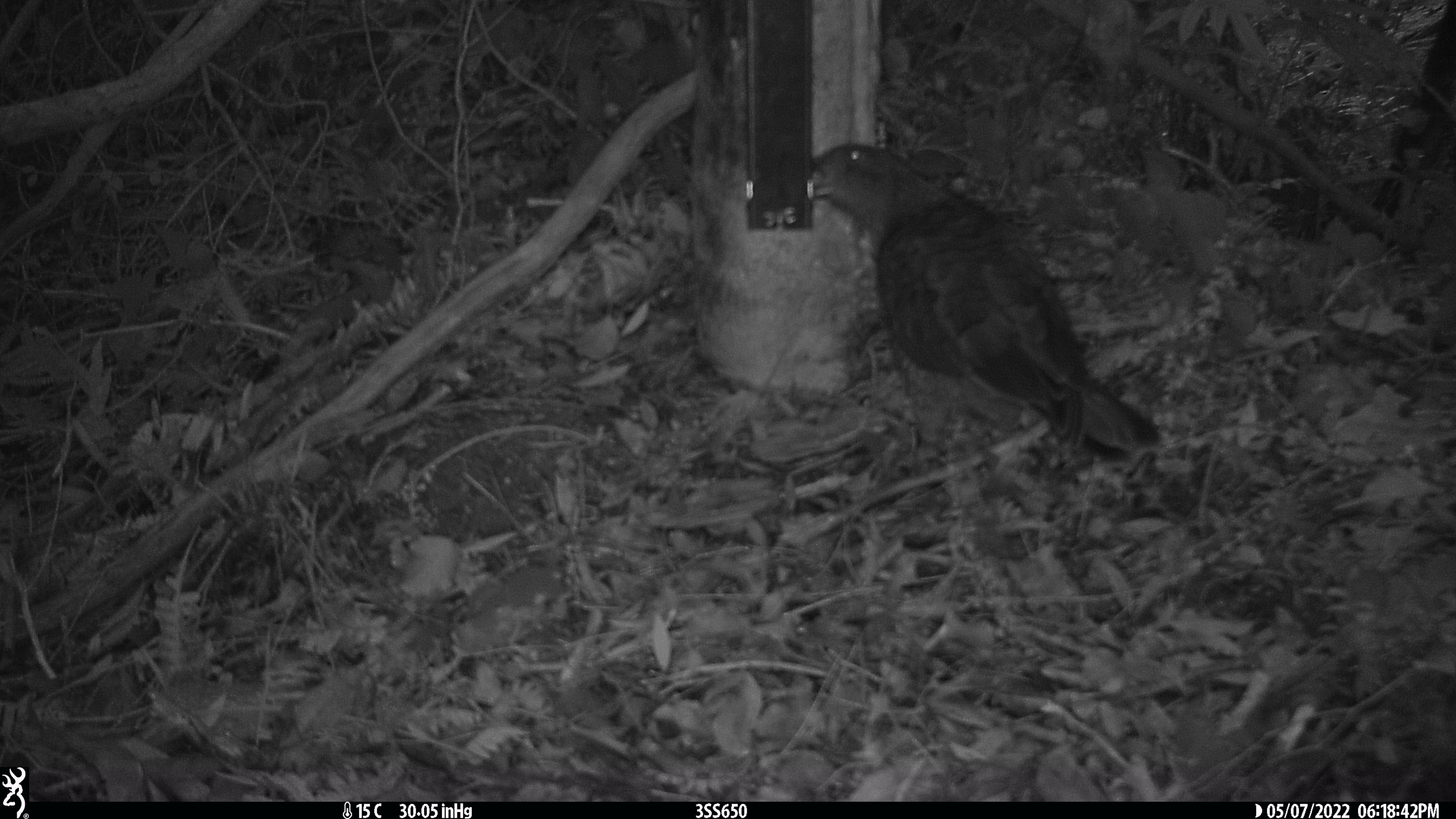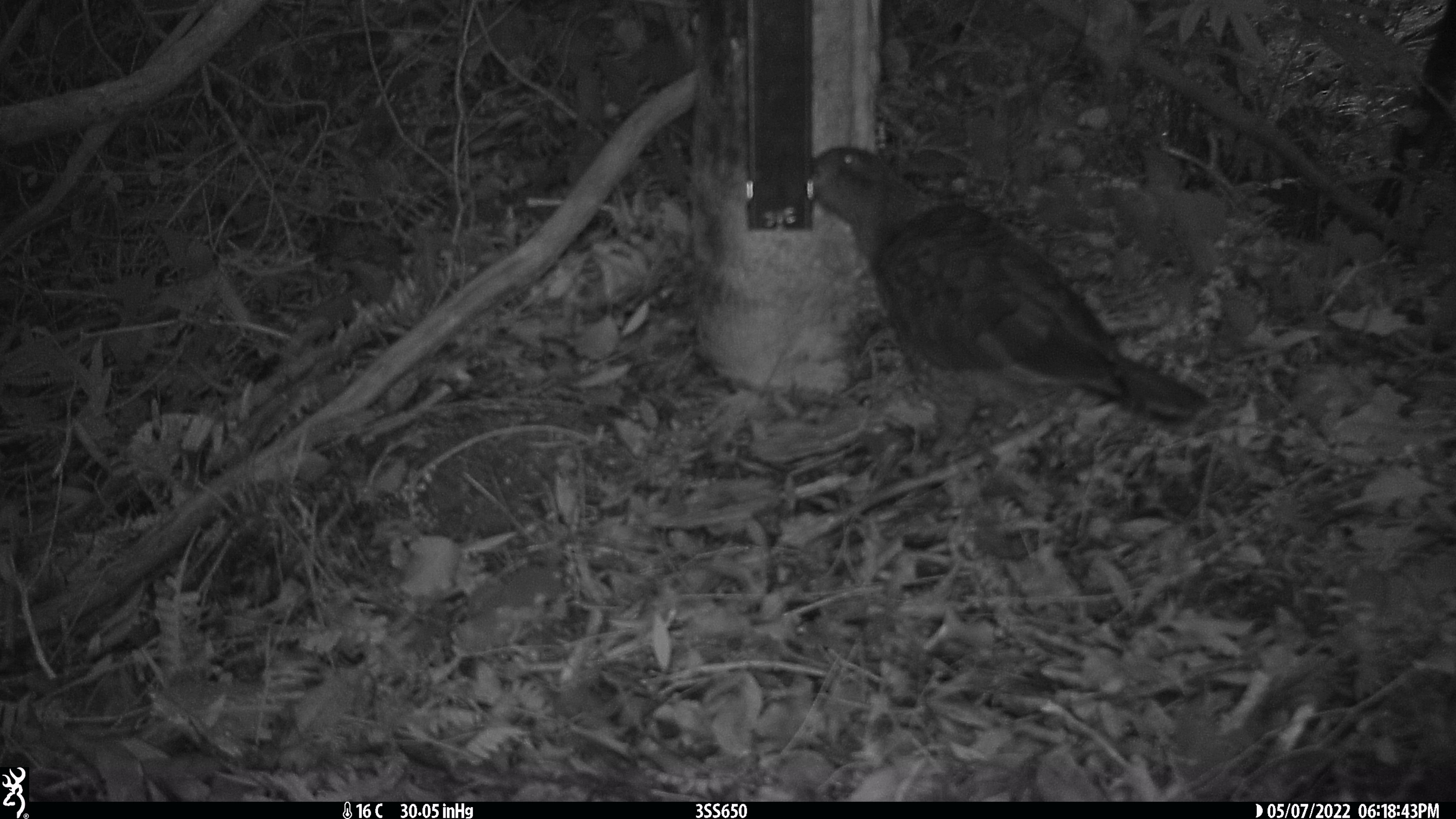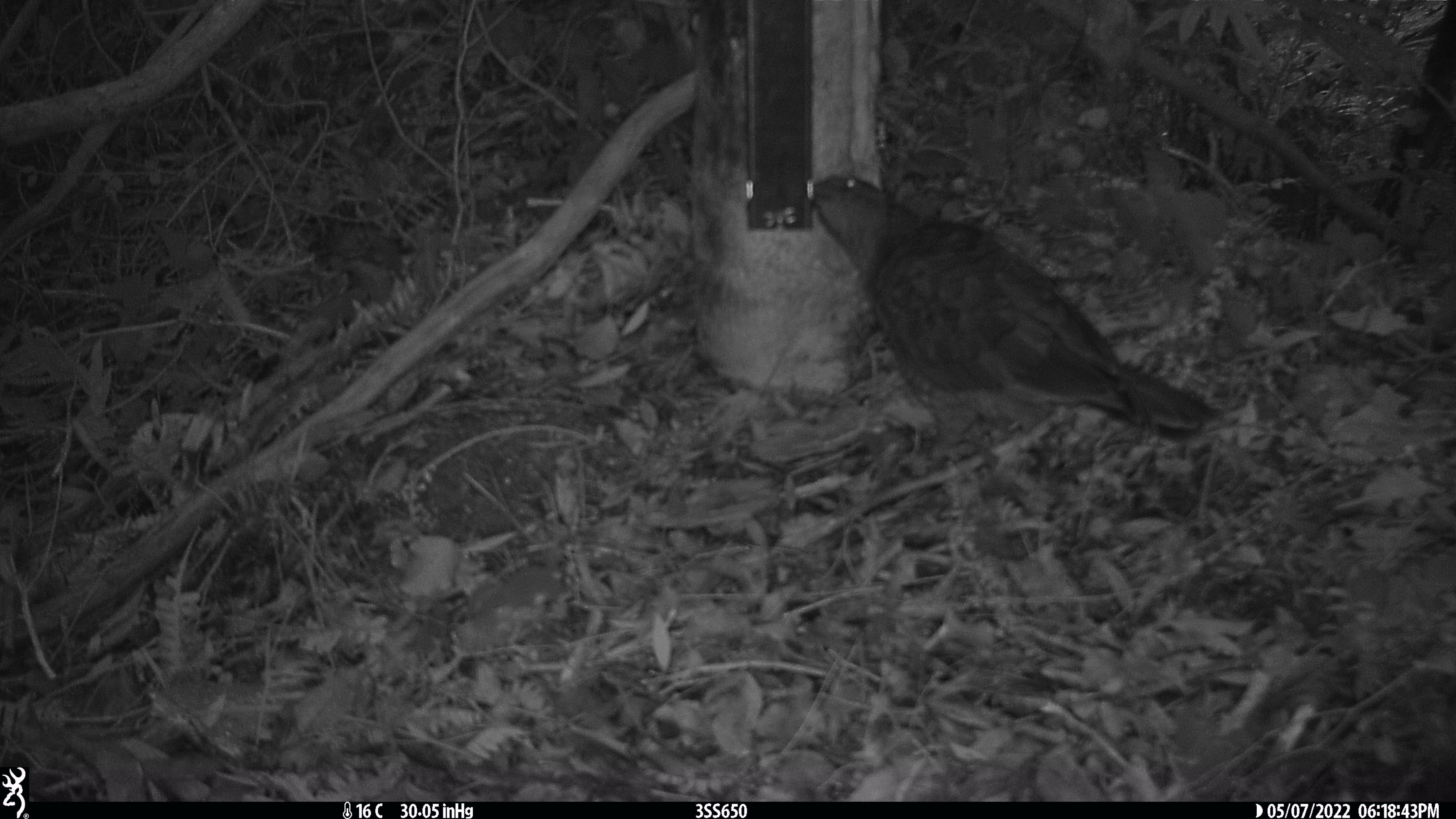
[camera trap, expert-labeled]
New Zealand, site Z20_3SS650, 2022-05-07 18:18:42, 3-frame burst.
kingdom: Animalia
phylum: Chordata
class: Aves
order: Psittaciformes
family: Strigopidae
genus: Nestor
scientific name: Nestor notabilis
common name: kea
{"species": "kea (Nestor notabilis)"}